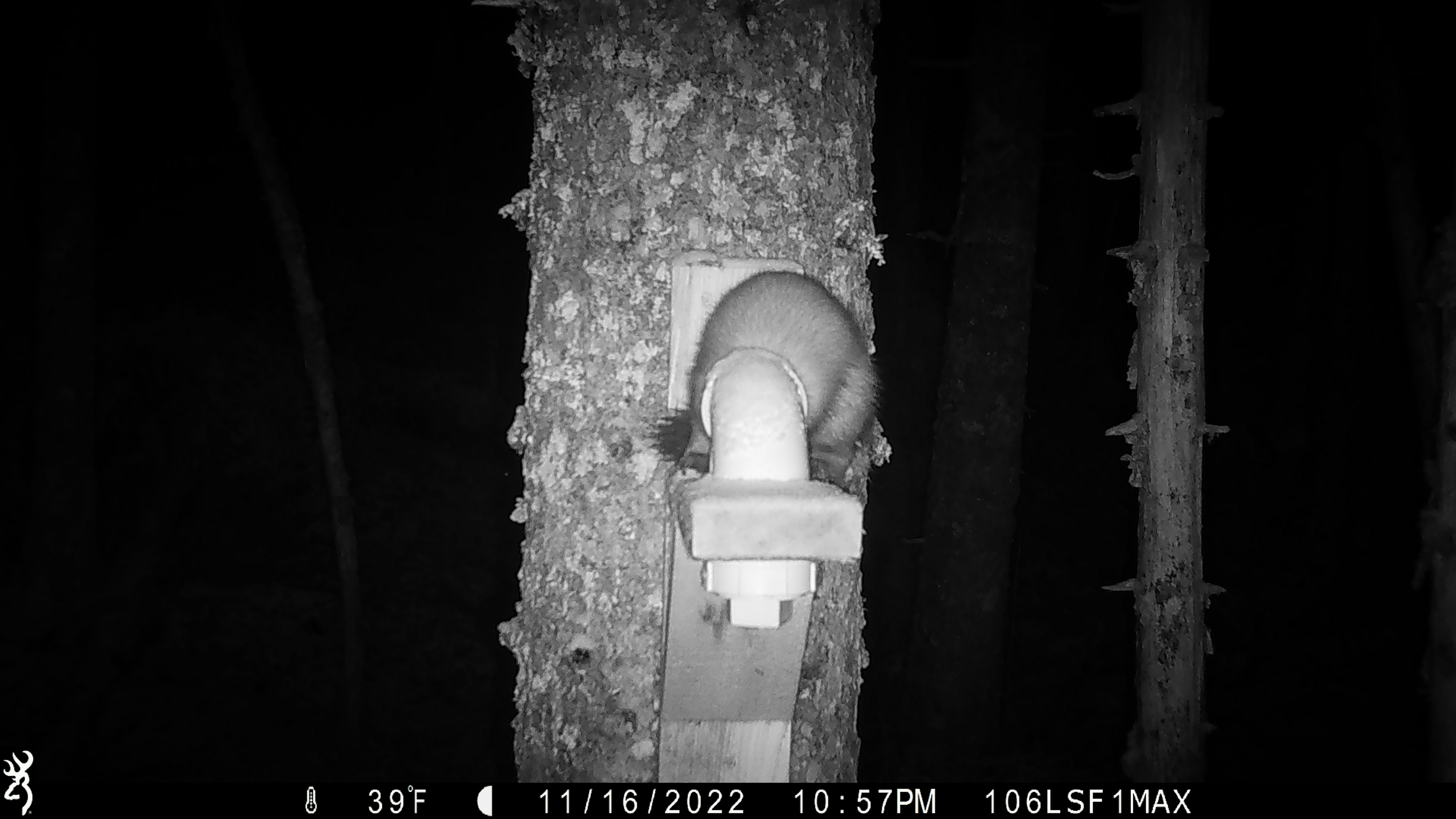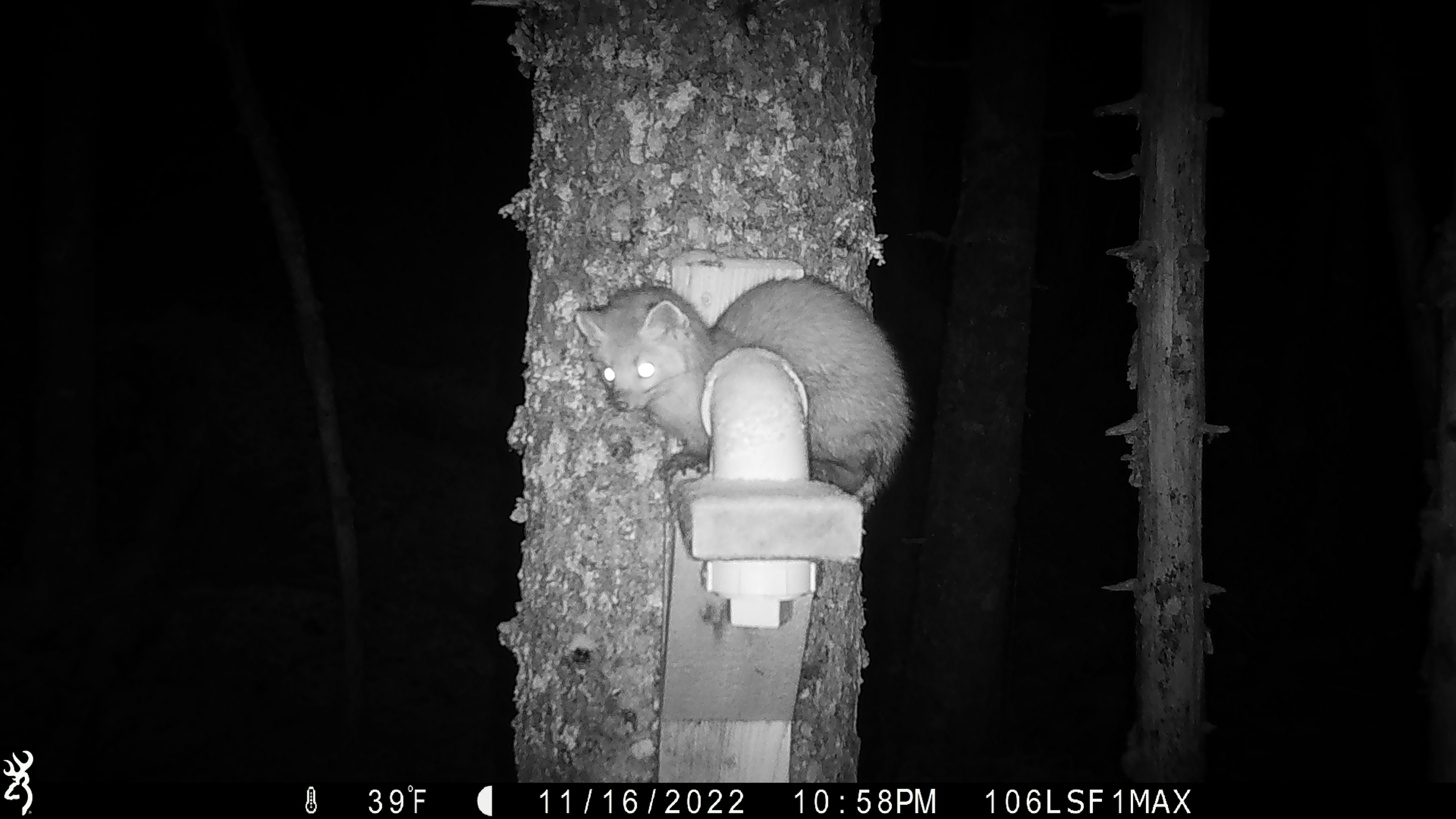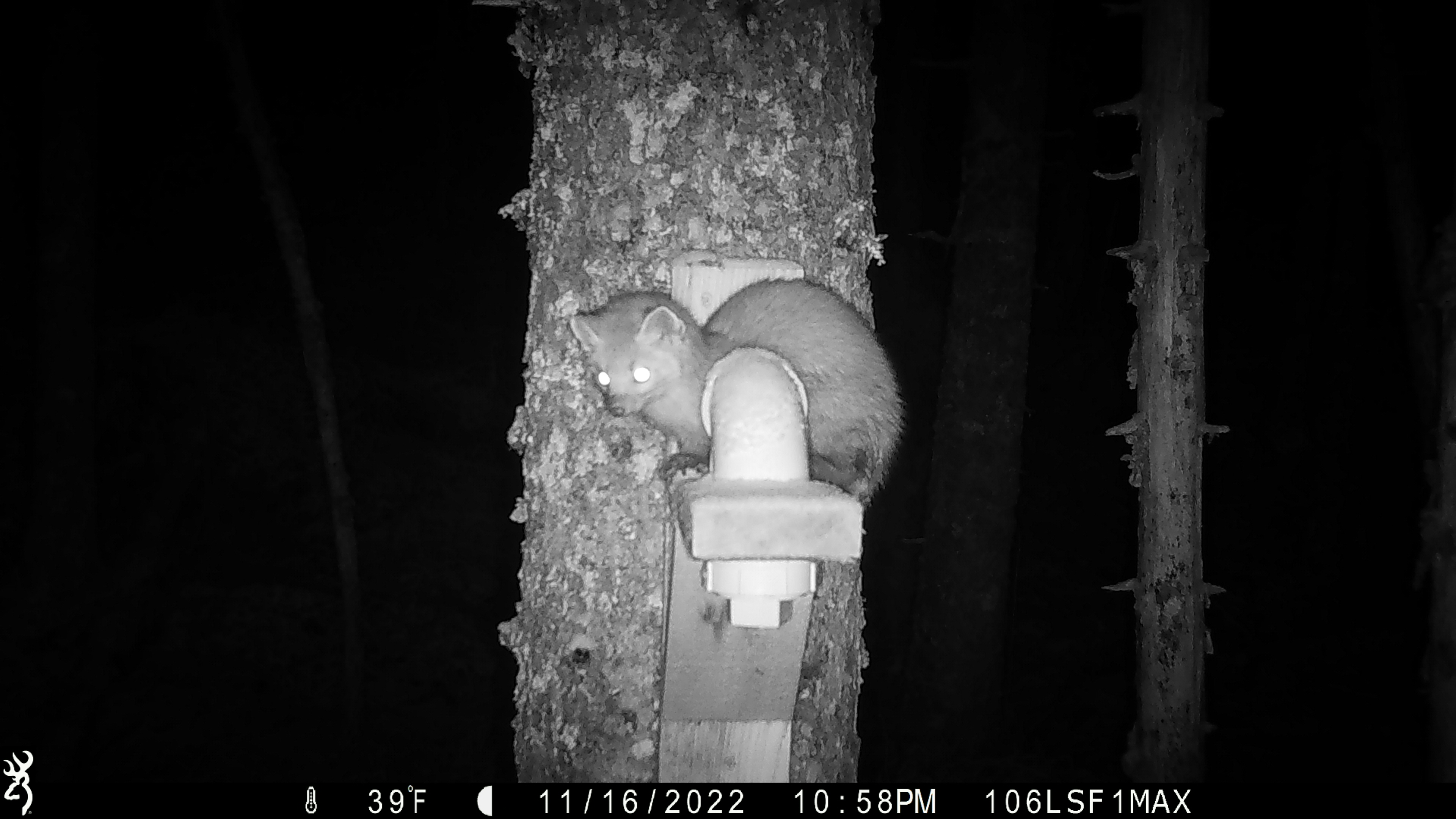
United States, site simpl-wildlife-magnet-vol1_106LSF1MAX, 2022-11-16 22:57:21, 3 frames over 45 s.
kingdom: Animalia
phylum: Chordata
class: Mammalia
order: Carnivora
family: Mustelidae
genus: Martes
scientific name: Martes americana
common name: american marten